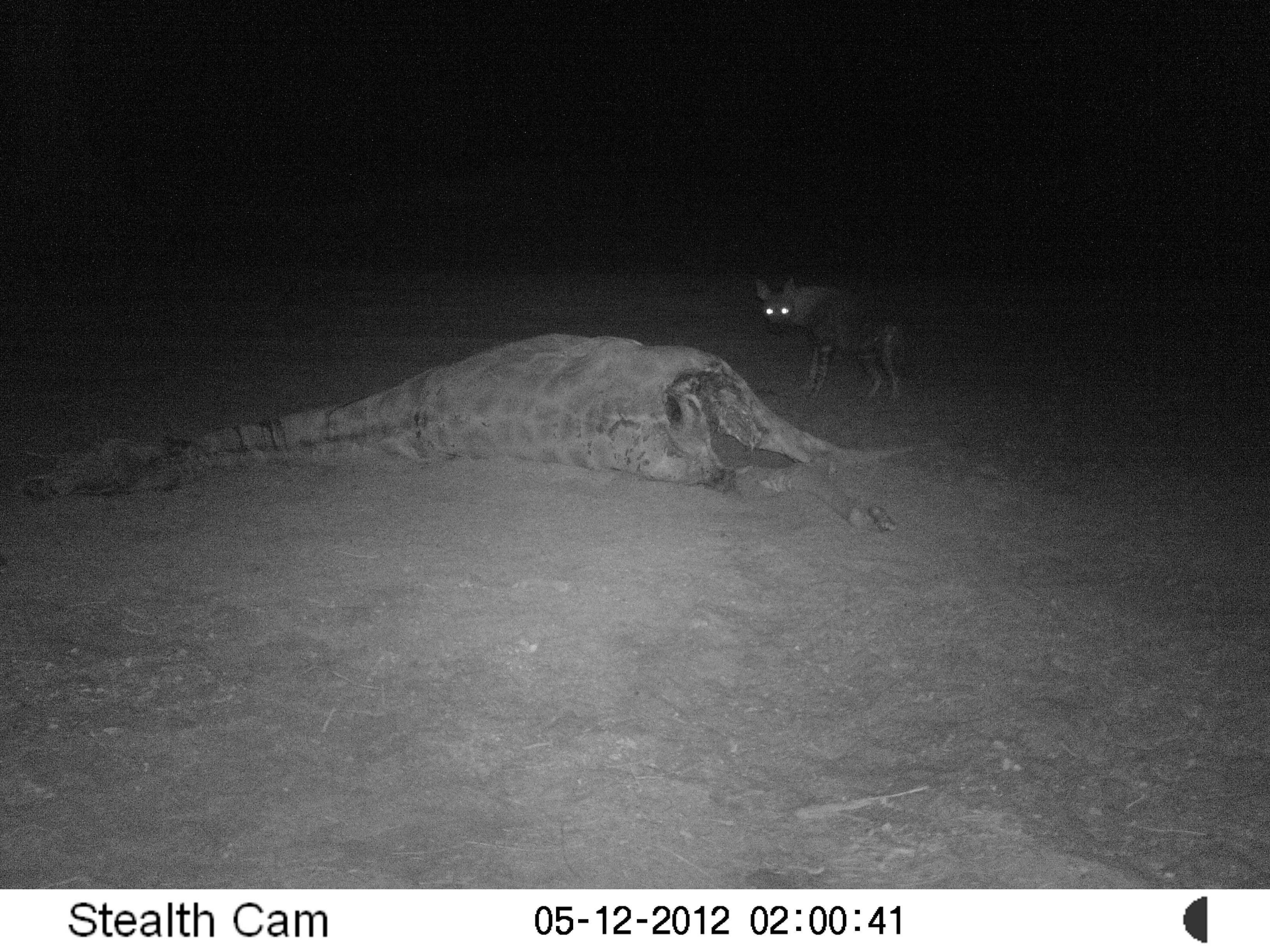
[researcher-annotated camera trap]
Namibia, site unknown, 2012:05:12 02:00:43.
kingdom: Animalia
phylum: Chordata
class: Mammalia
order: Carnivora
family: Hyaenidae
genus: Parahyaena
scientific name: Parahyaena brunnea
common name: brown hyena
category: hyaena brunnea